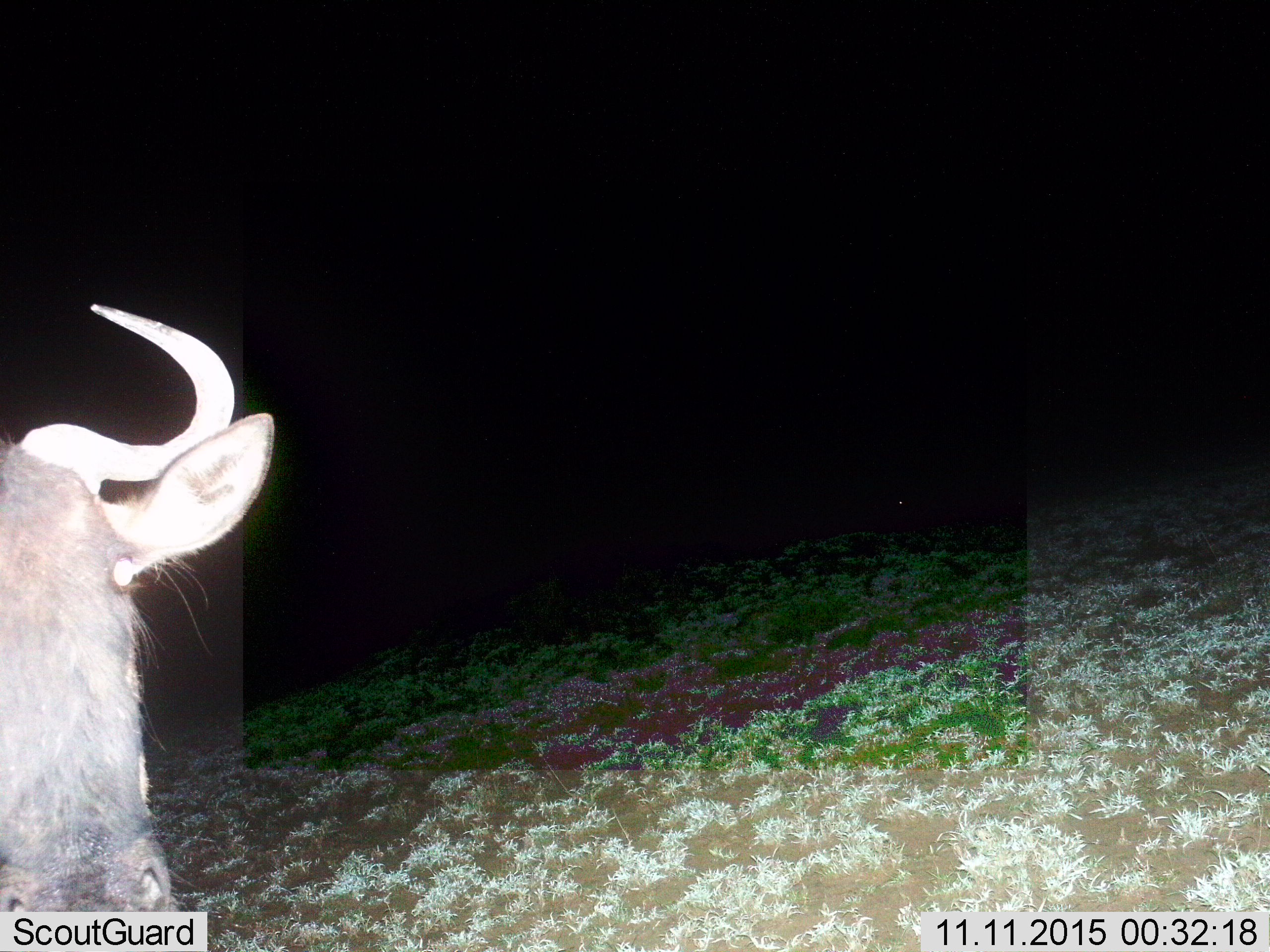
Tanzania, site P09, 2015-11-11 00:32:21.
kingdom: Animalia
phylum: Chordata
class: Mammalia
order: Artiodactyla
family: Bovidae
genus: Connochaetes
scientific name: Connochaetes taurinus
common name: blue wildebeest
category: wildebeest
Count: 1.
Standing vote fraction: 62%.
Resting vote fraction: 25%.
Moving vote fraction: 12%.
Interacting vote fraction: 0%.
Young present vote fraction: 0%.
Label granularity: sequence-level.